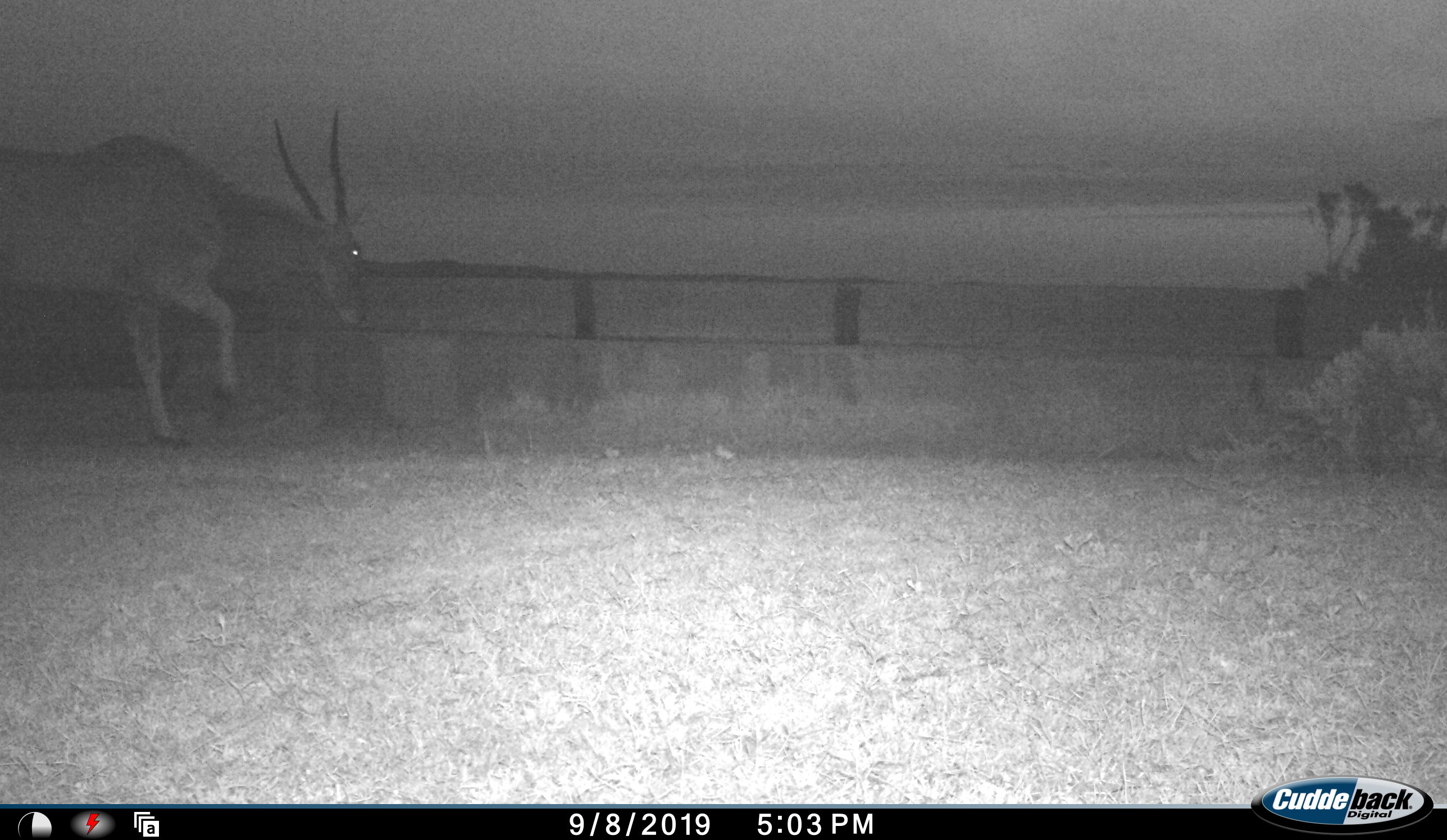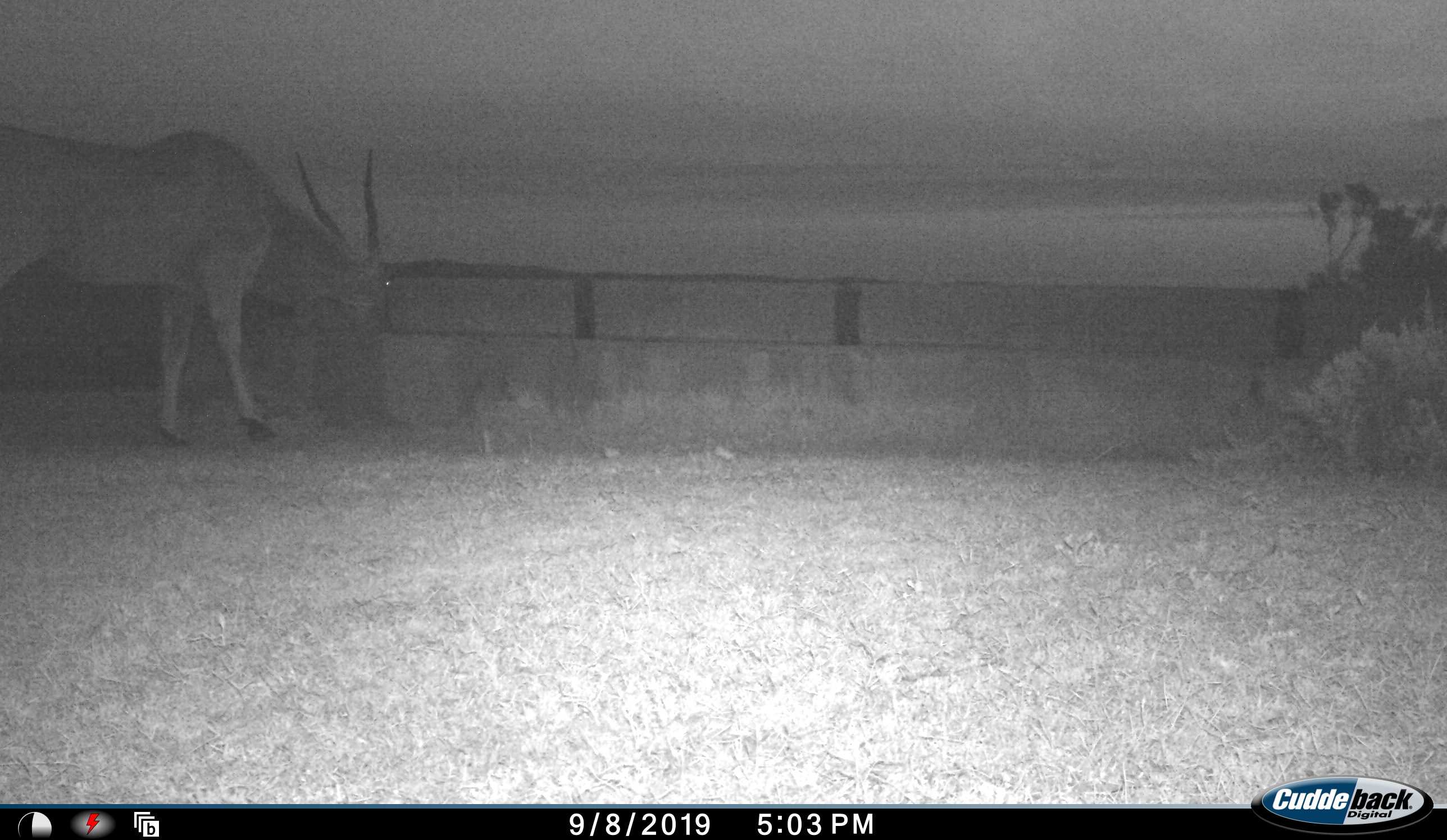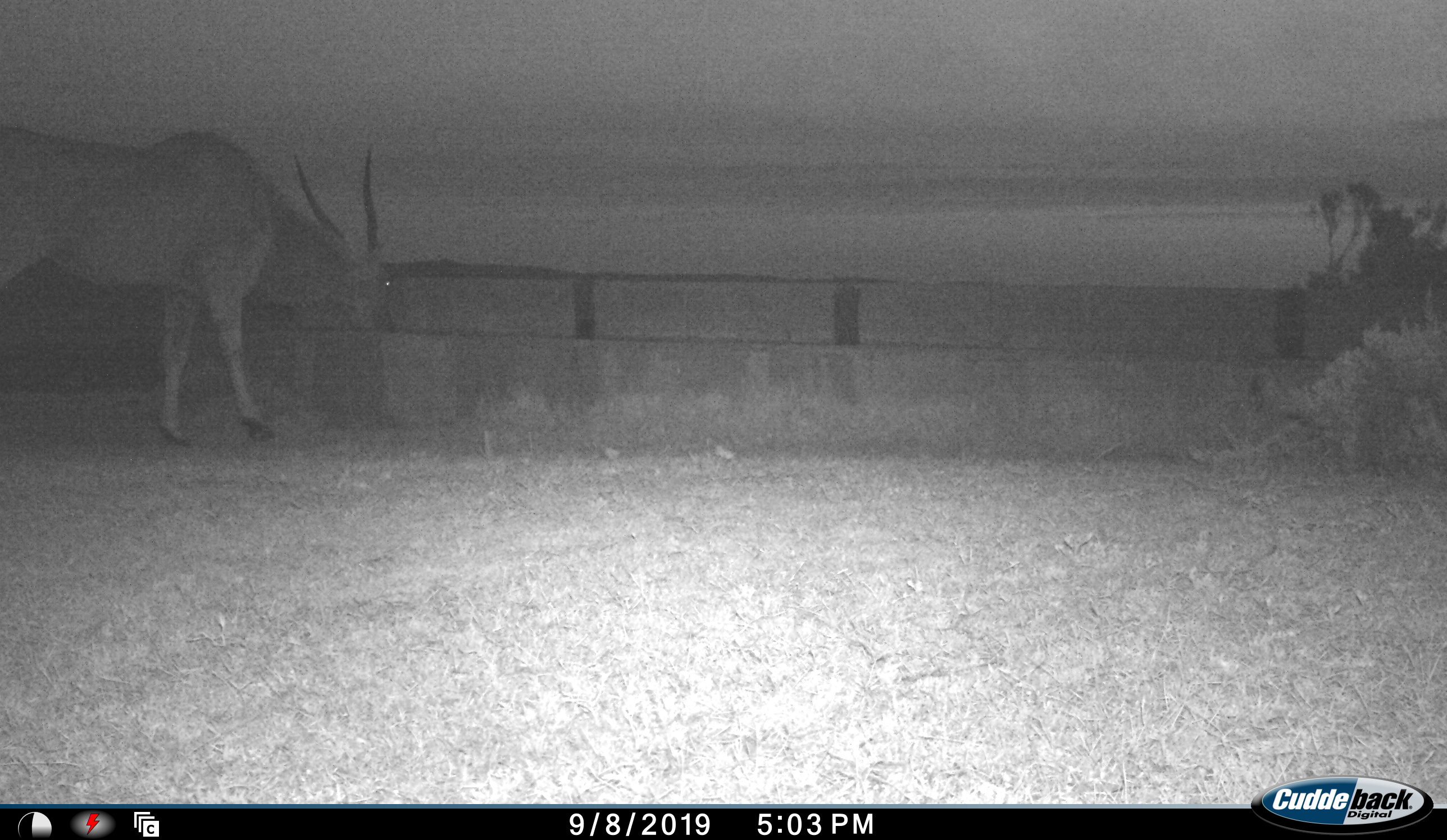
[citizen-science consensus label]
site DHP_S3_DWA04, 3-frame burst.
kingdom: Animalia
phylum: Chordata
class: Mammalia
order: Artiodactyla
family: Bovidae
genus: Tragelaphus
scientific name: Tragelaphus oryx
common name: eland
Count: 1.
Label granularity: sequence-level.